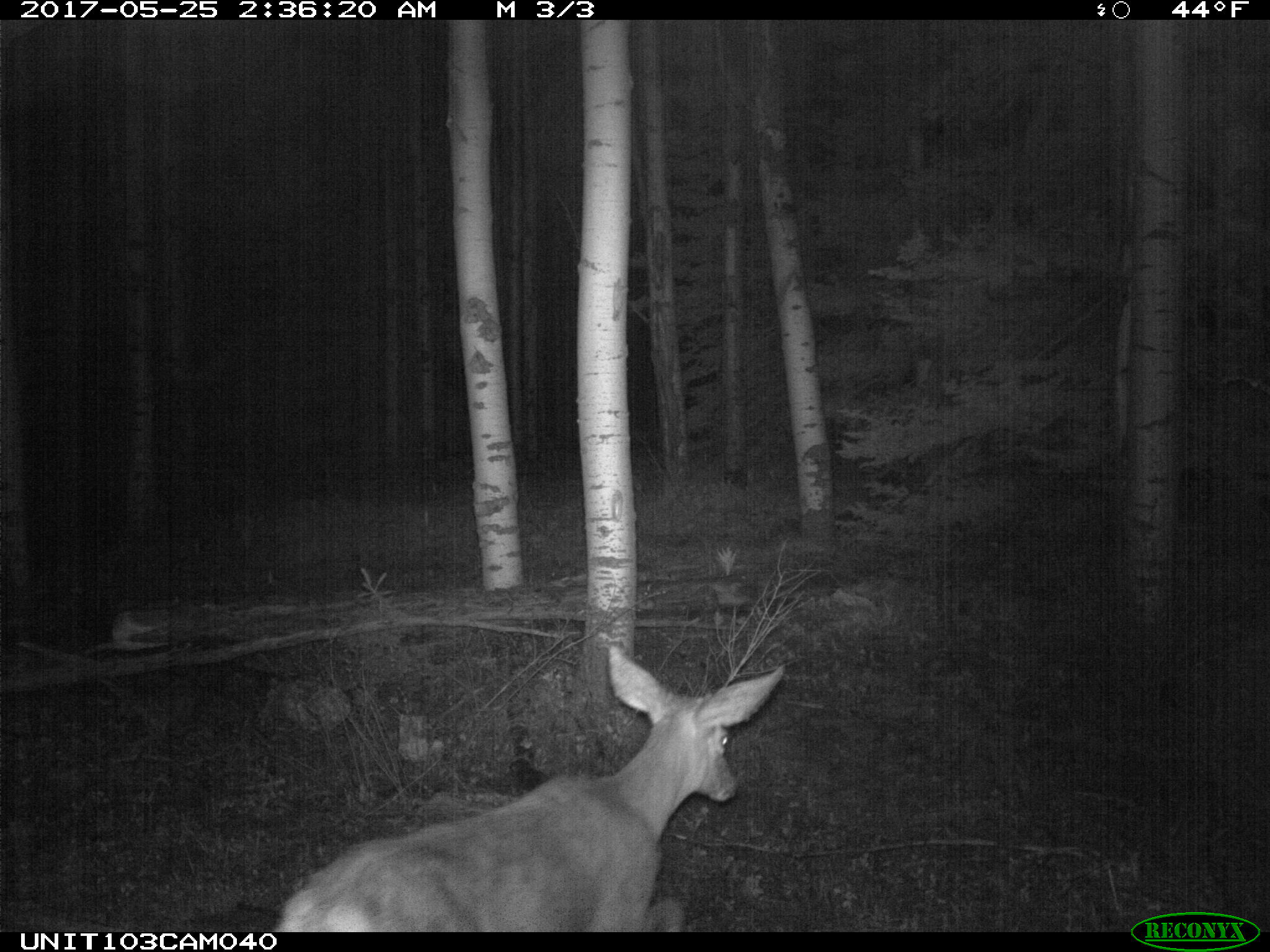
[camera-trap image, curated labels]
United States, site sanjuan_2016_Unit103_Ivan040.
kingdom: Animalia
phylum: Chordata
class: Mammalia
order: Artiodactyla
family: Cervidae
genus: Odocoileus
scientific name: Odocoileus hemionus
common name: mule deer